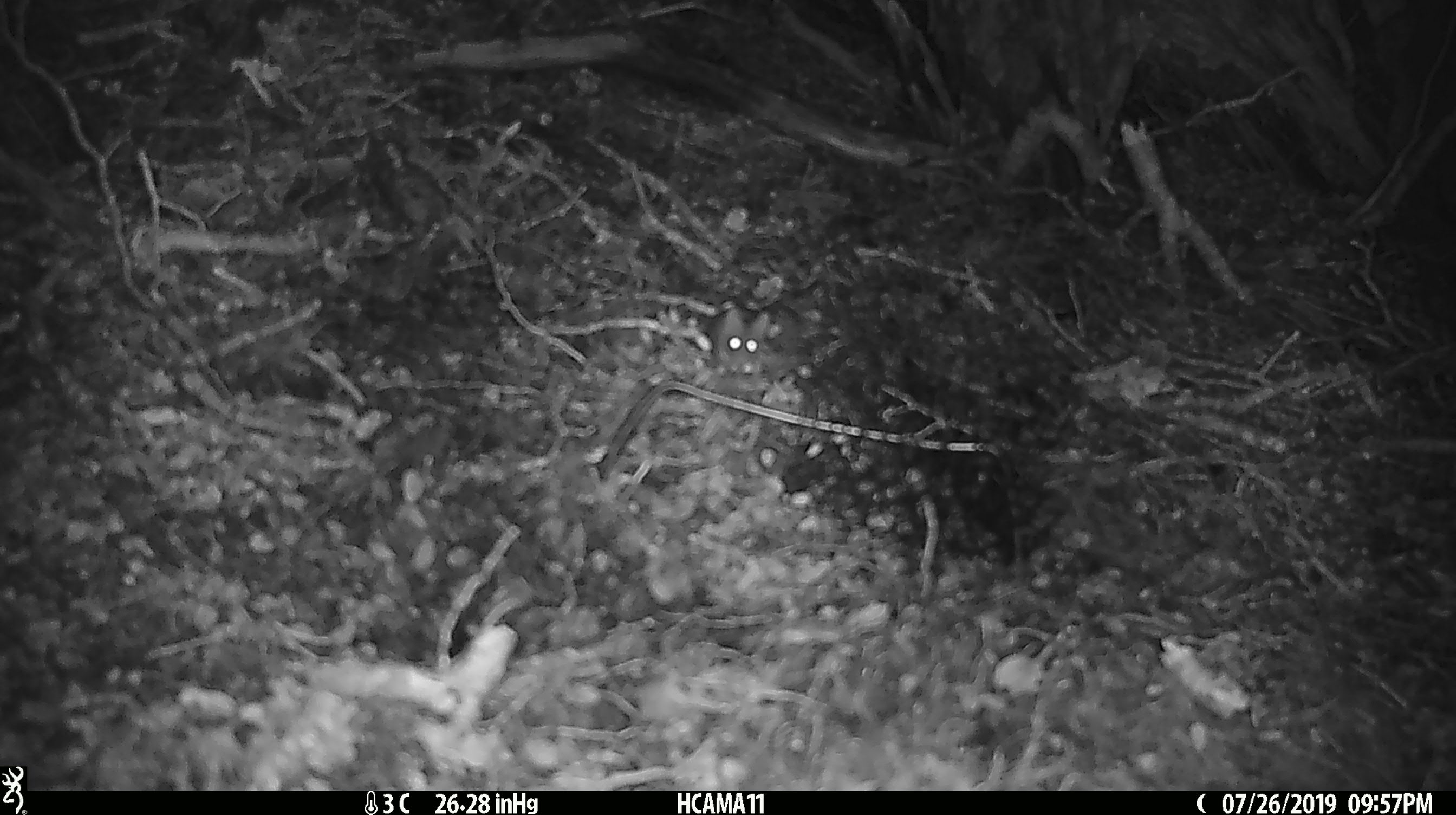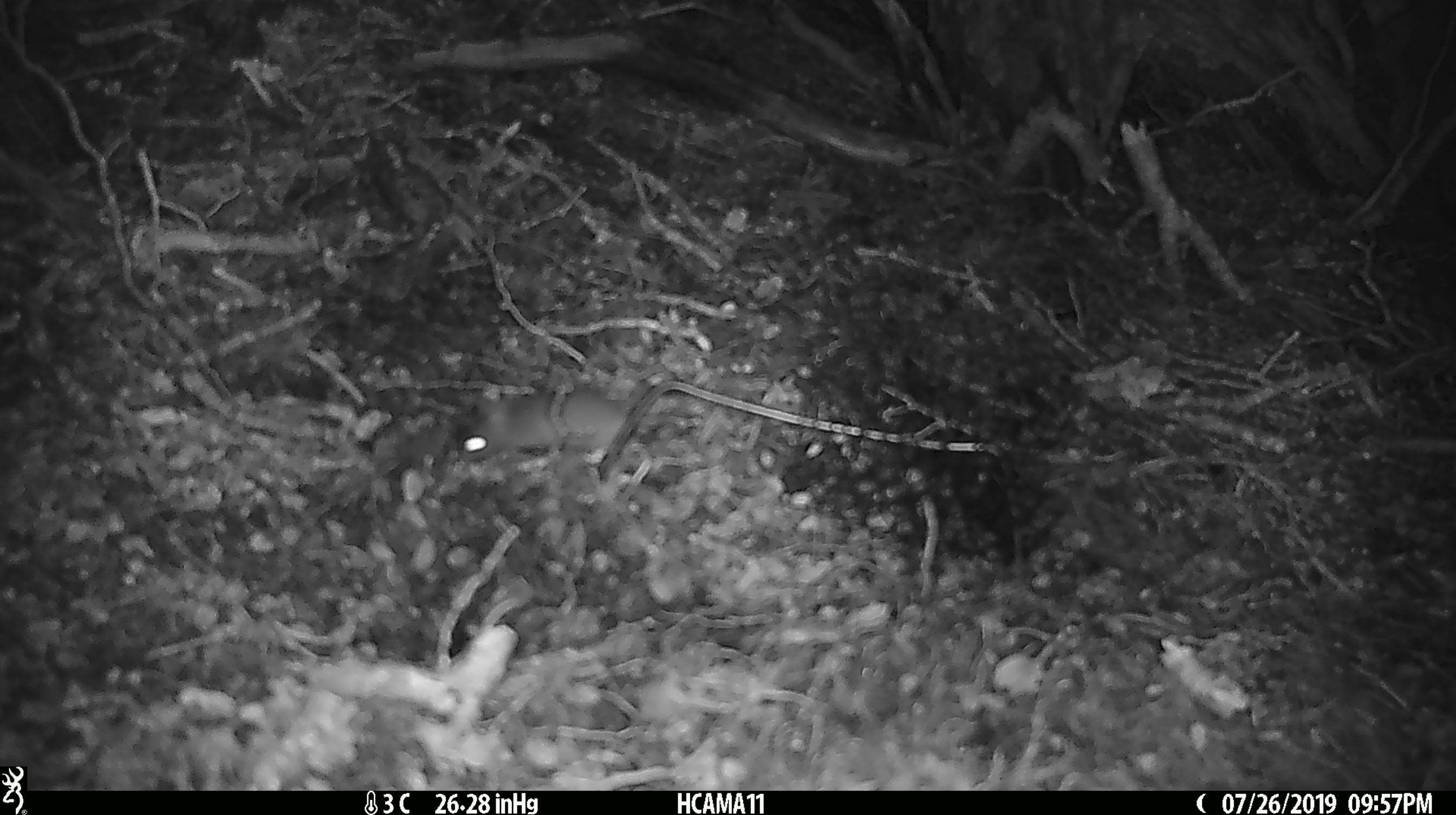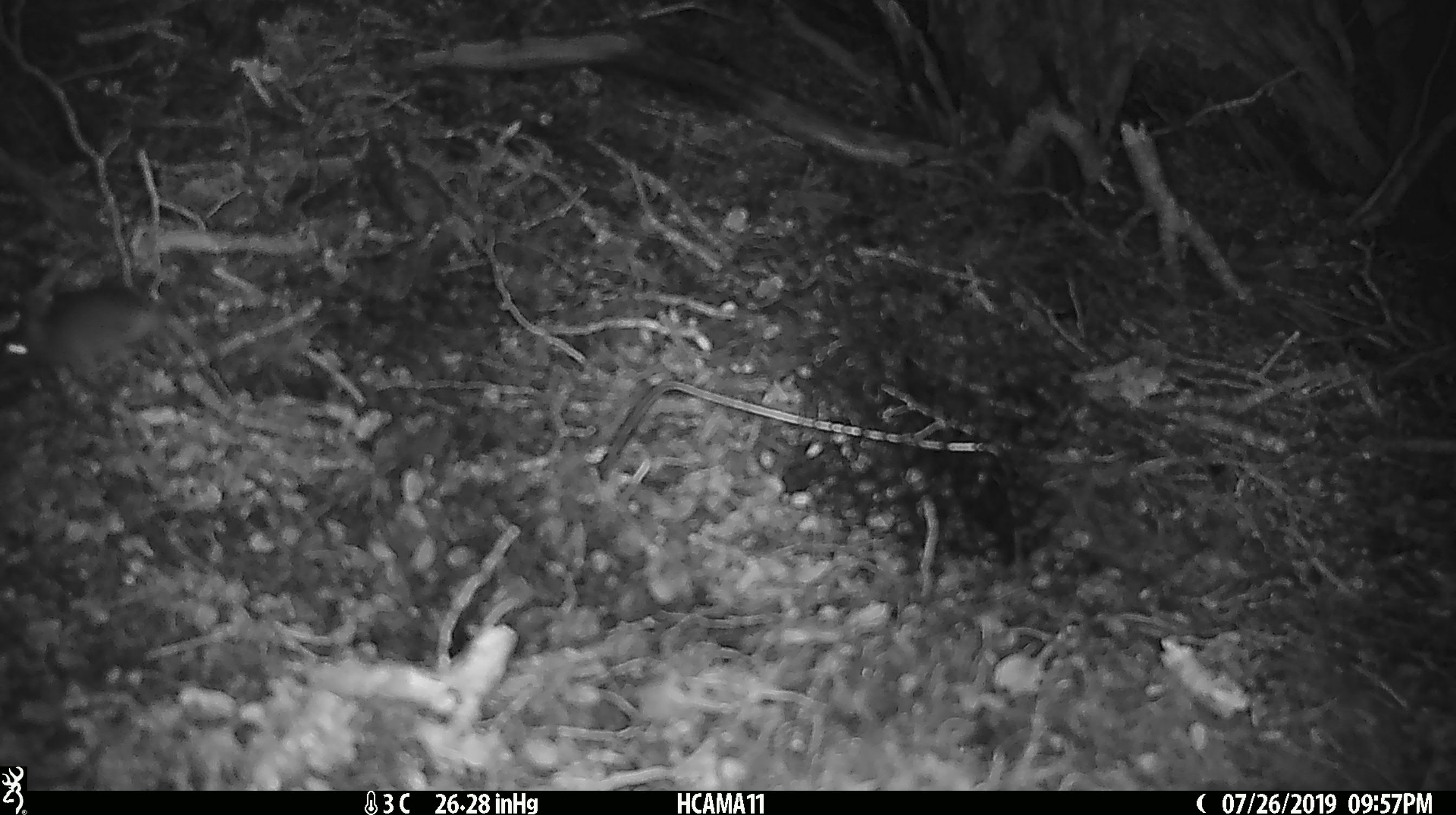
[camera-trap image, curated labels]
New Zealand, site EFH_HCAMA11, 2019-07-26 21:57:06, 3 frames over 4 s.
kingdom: Animalia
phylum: Chordata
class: Mammalia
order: Rodentia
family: Muridae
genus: Mus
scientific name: Mus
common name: mouse